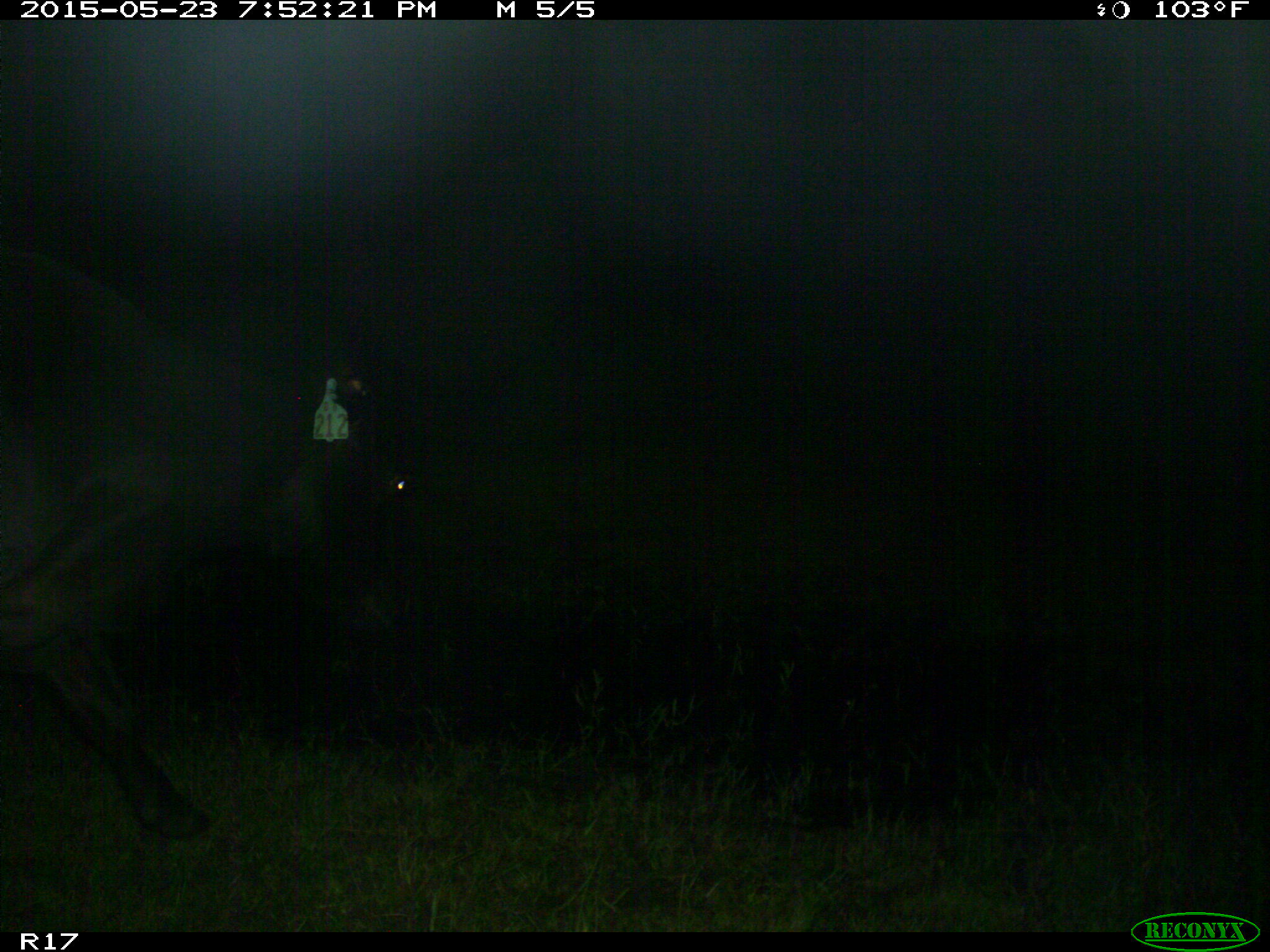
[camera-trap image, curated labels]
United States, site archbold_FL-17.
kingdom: Animalia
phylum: Chordata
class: Mammalia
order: Artiodactyla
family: Bovidae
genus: Bos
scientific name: Bos taurus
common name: domestic cow